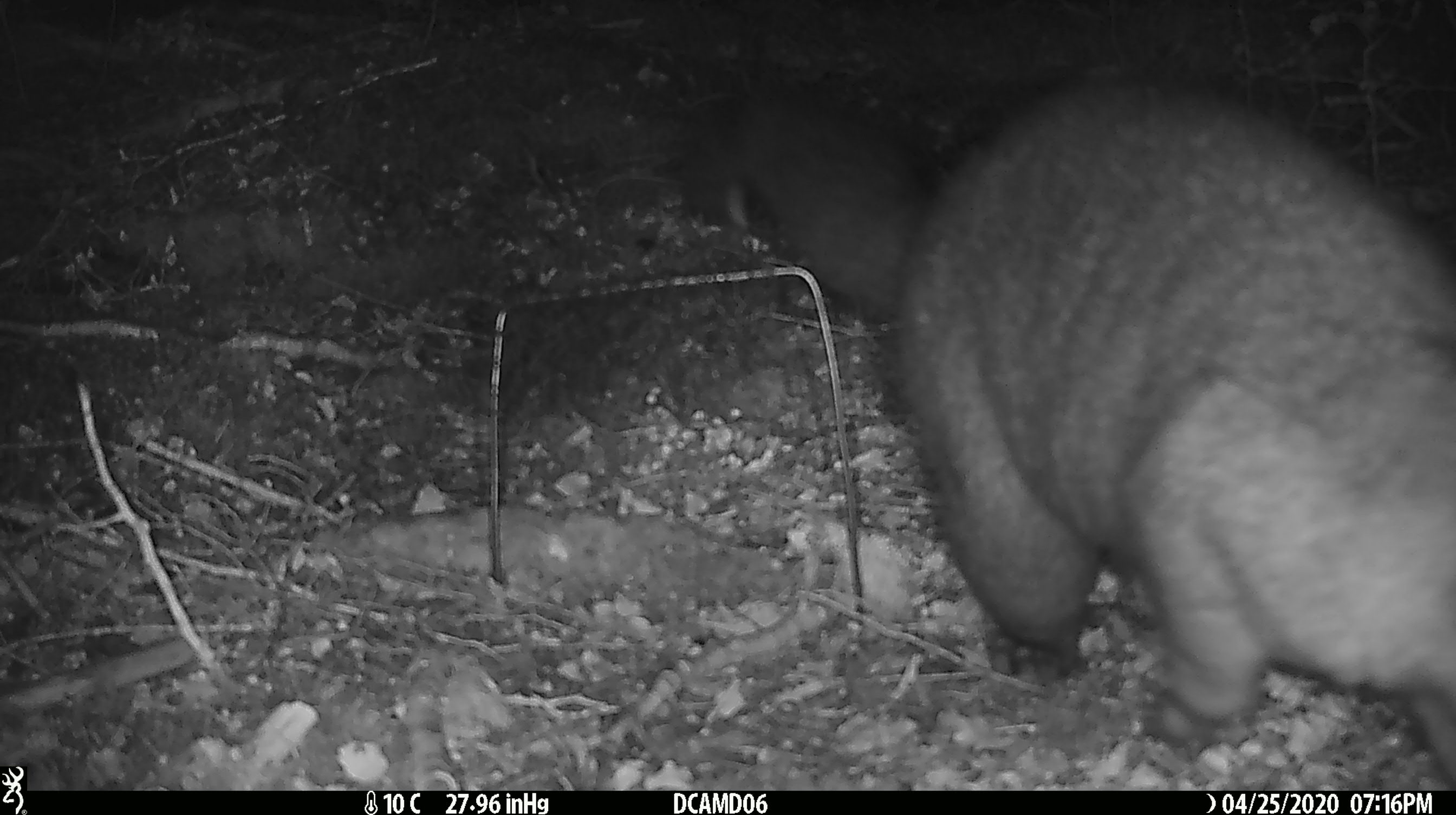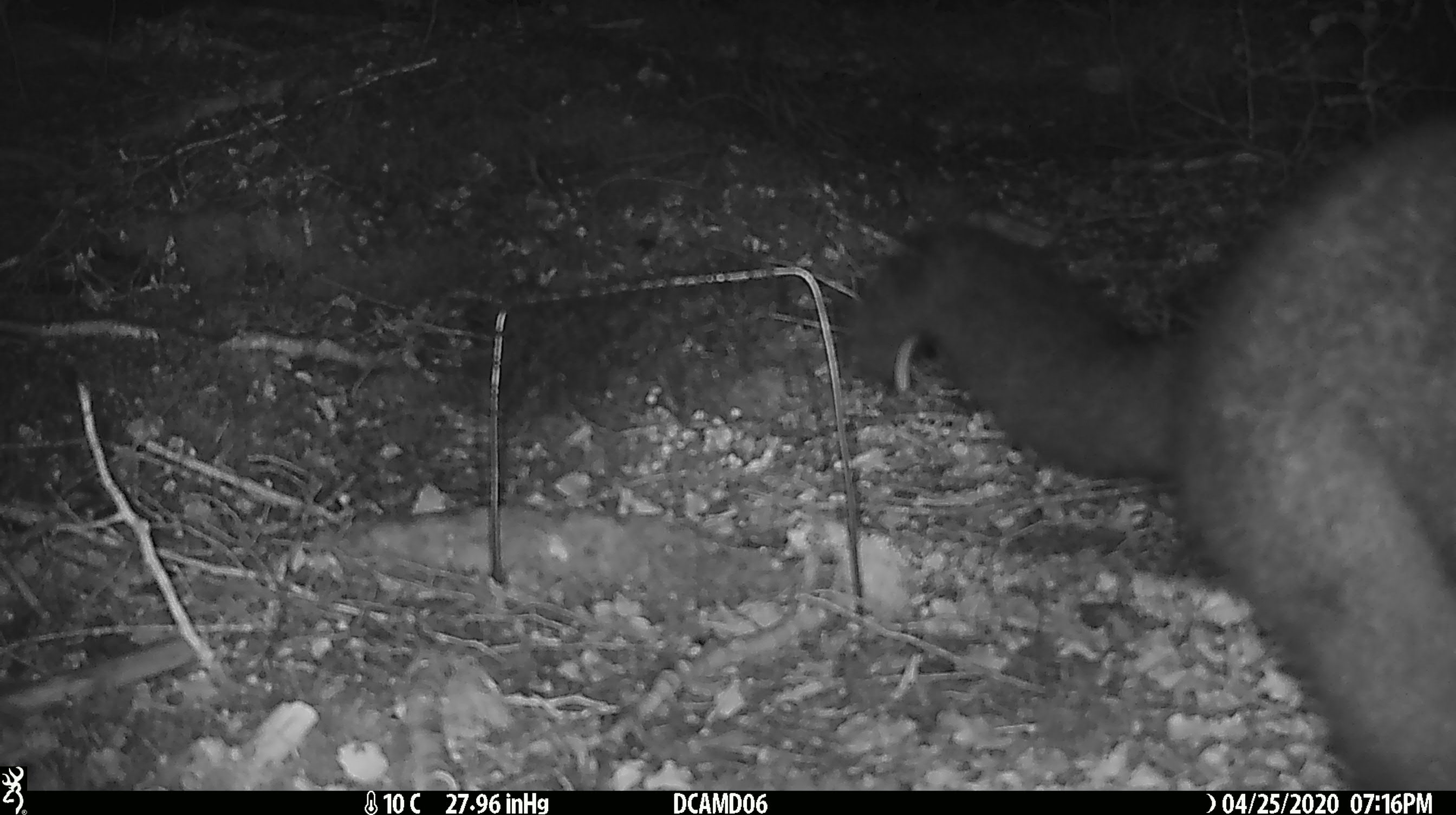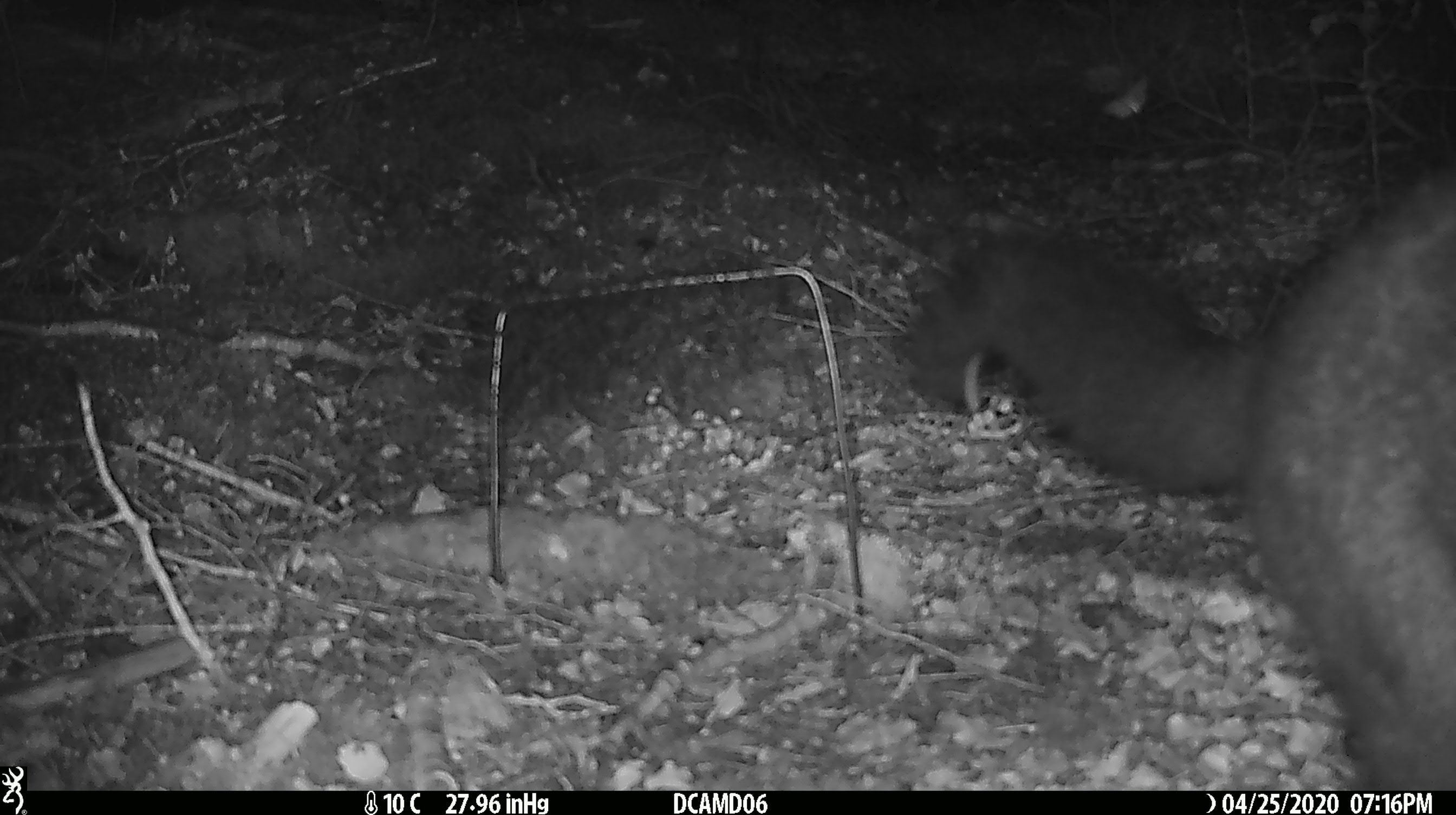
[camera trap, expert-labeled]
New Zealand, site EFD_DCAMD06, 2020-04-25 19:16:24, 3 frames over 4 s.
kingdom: Animalia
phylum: Chordata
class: Mammalia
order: Diprotodontia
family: Phalangeridae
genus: Trichosurus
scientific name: Trichosurus vulpecula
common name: common brushtail possum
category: possum